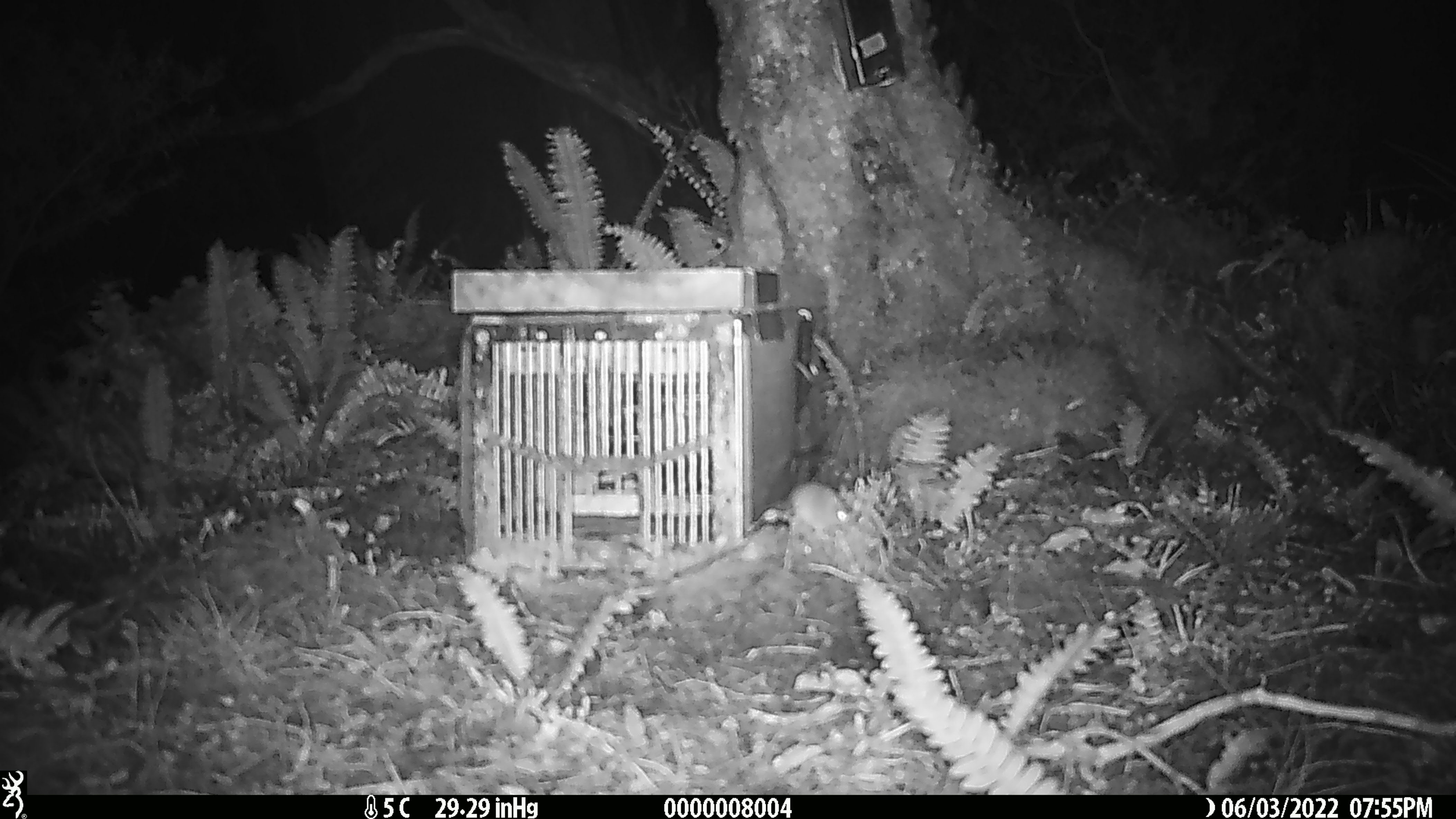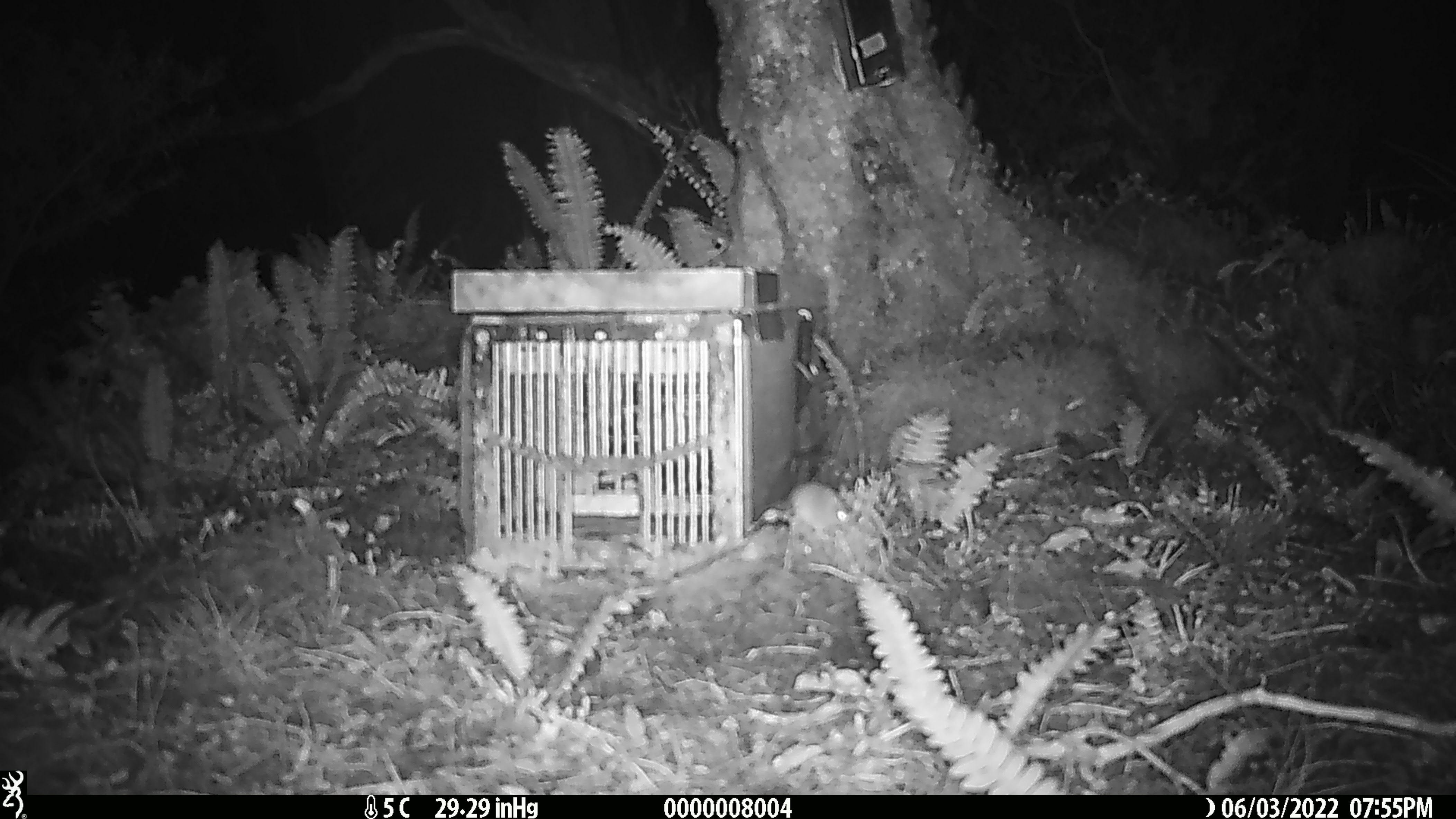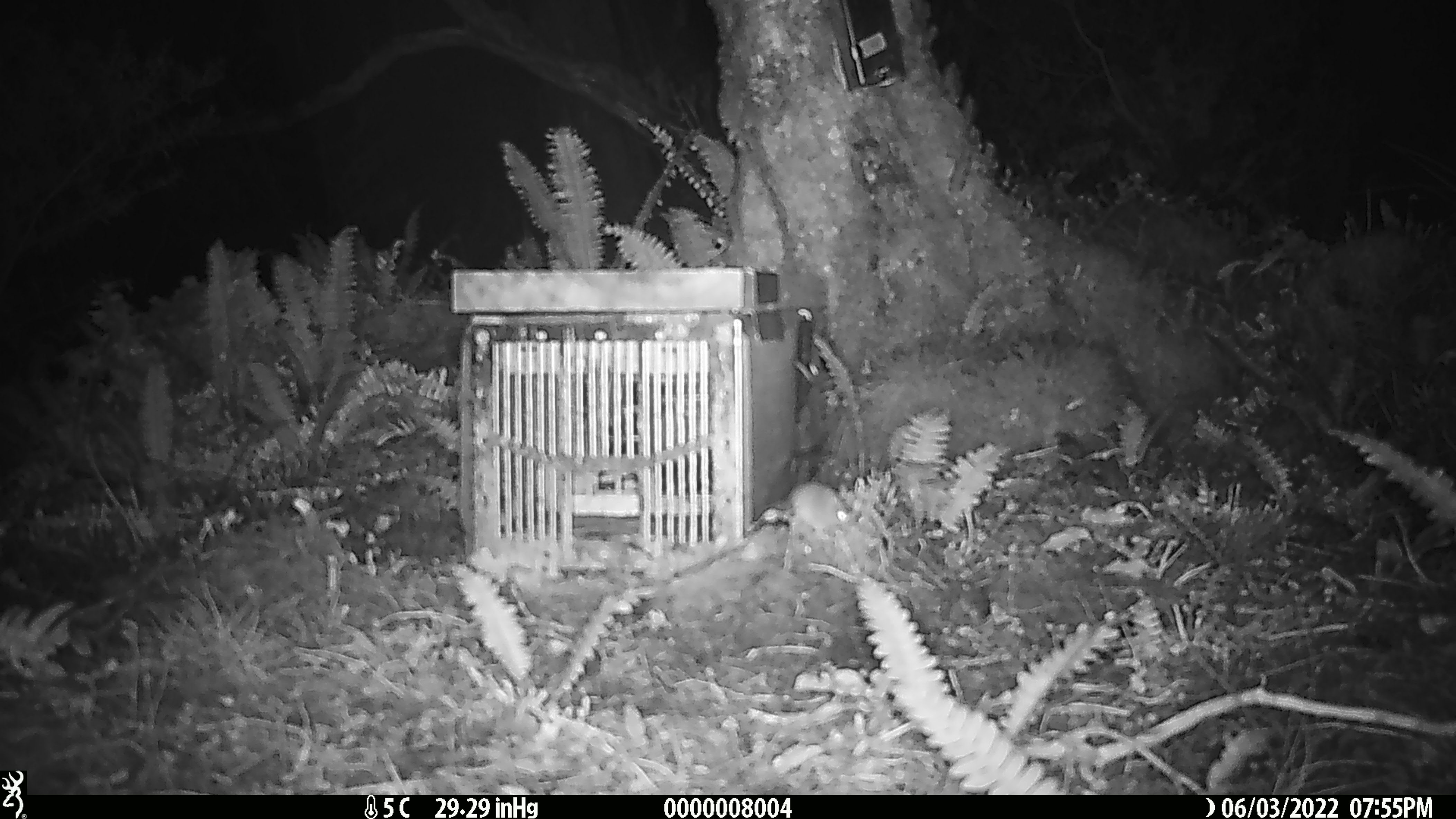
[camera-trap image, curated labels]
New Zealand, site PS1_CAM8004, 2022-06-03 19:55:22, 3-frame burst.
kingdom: Animalia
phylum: Chordata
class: Mammalia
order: Rodentia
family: Muridae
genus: Mus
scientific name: Mus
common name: mouse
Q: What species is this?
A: Mouse (Mus).